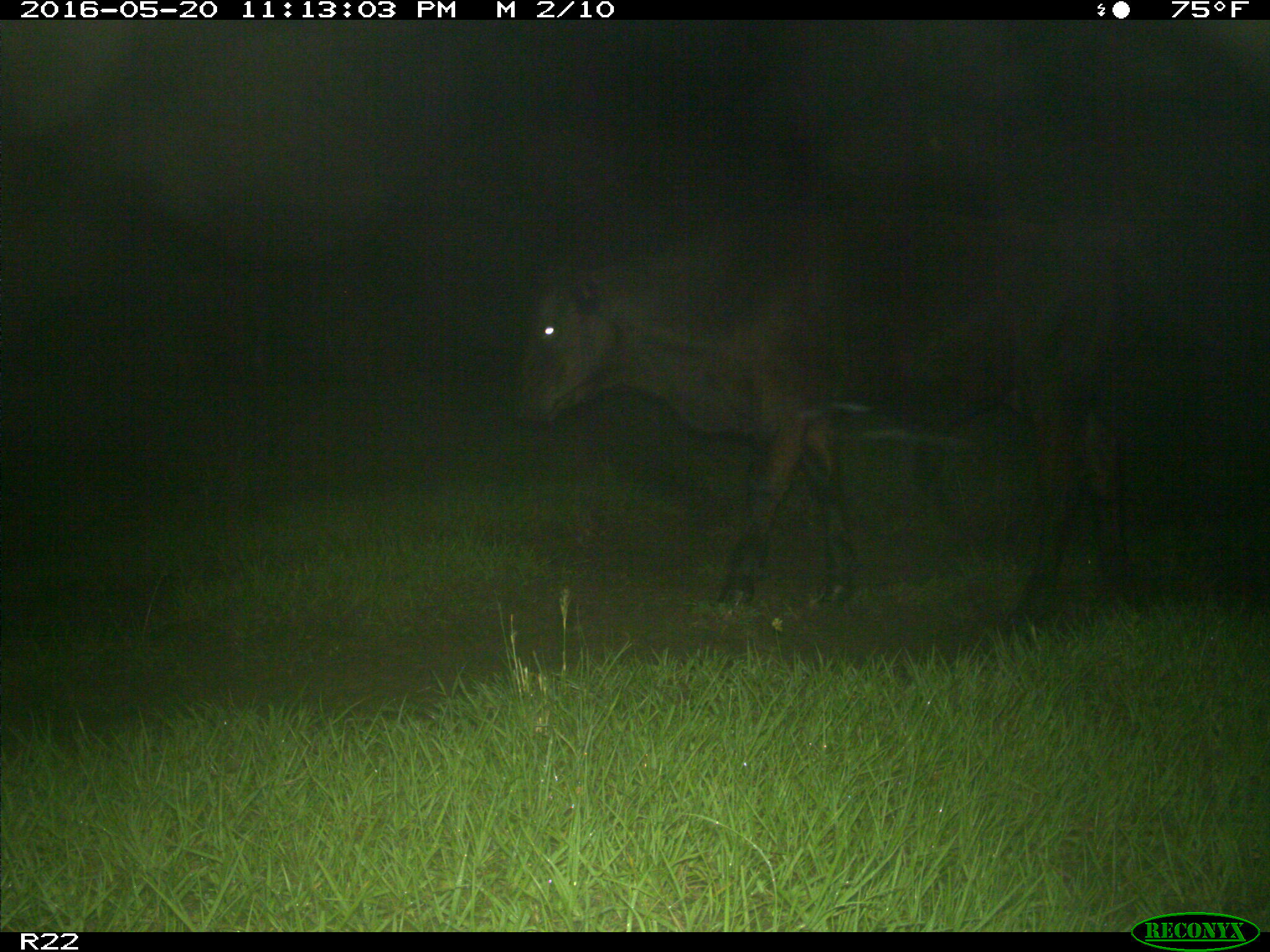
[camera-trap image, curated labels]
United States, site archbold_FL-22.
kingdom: Animalia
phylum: Chordata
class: Mammalia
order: Artiodactyla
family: Bovidae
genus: Bos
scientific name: Bos taurus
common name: domestic cow